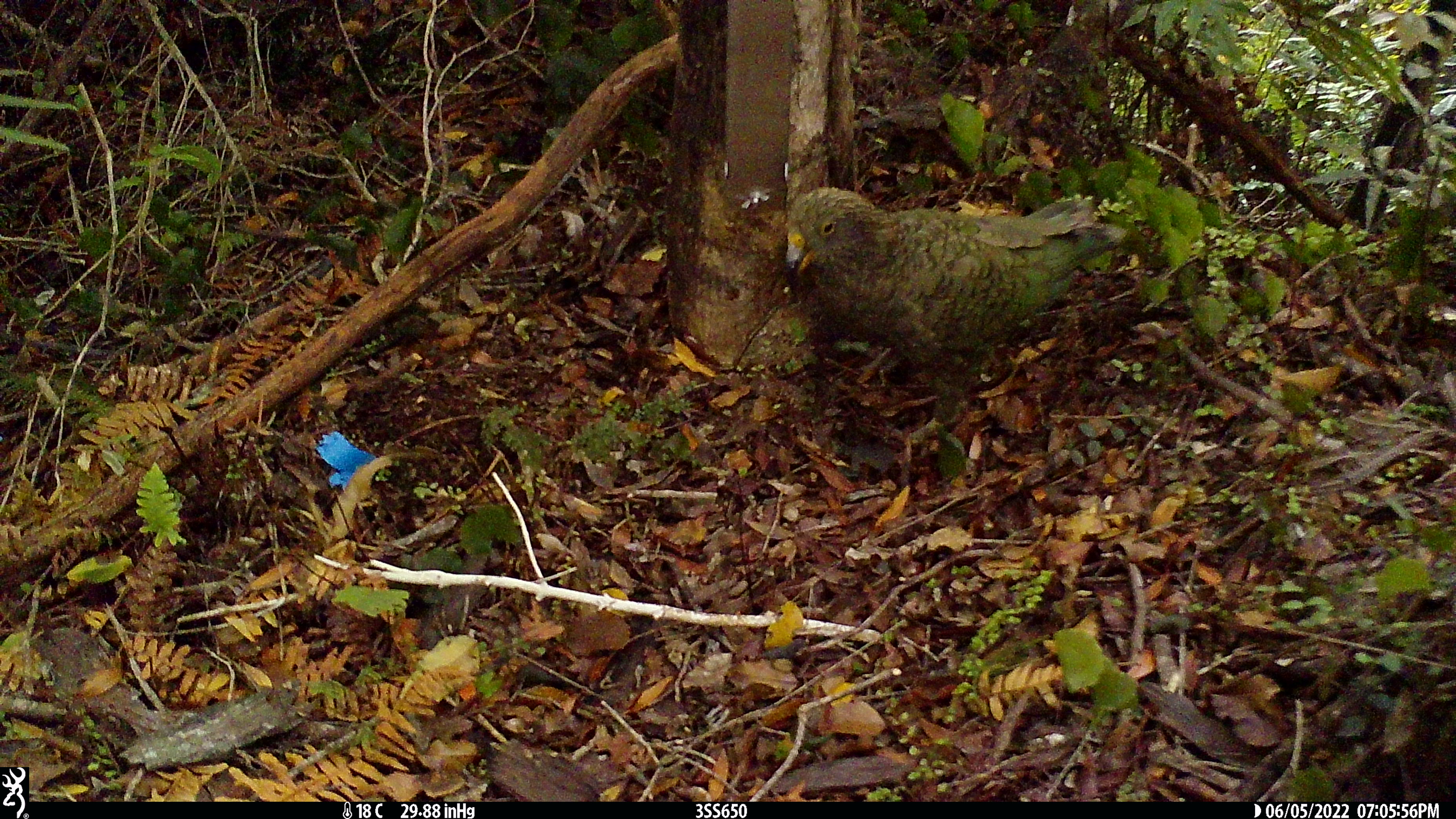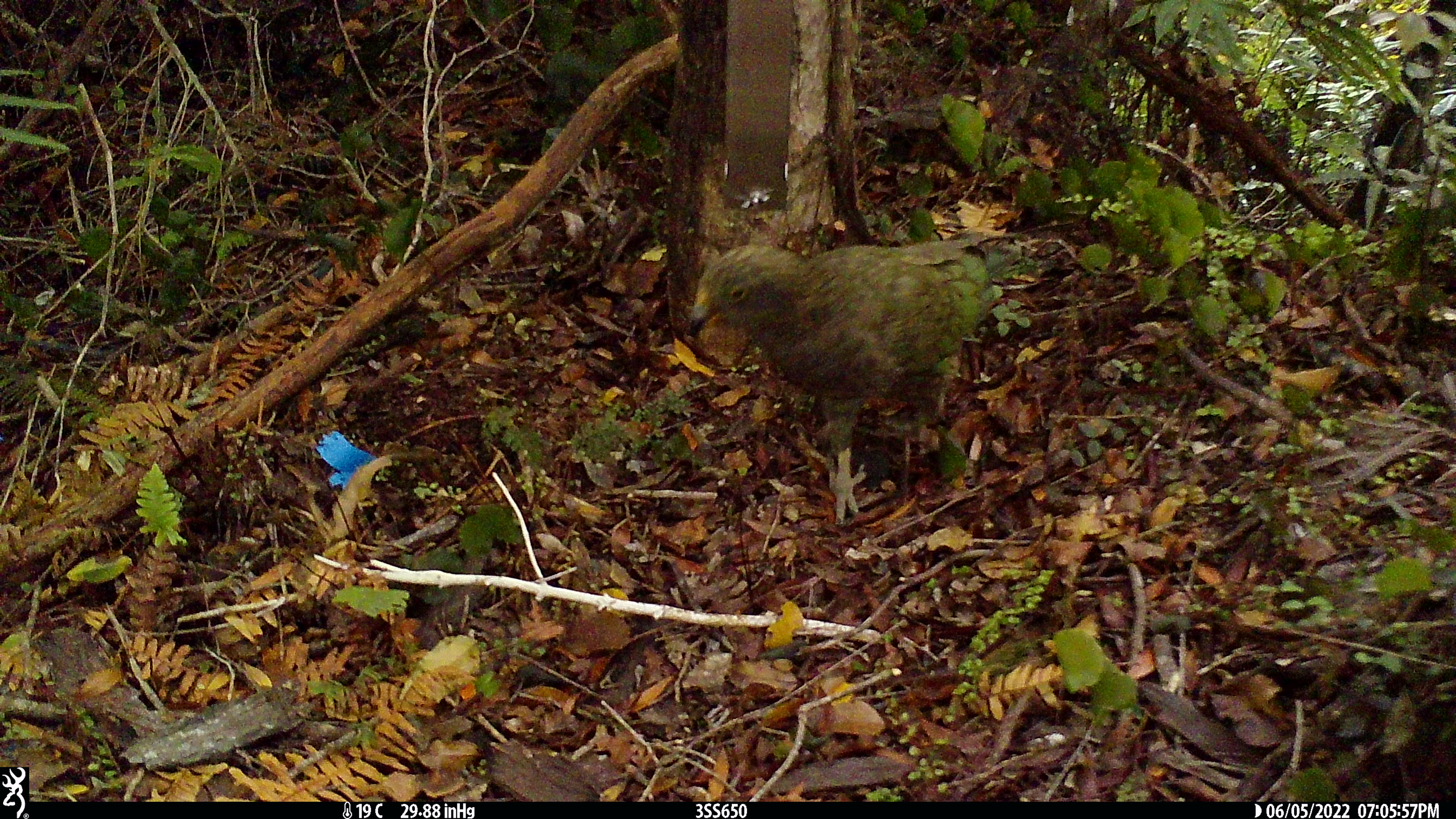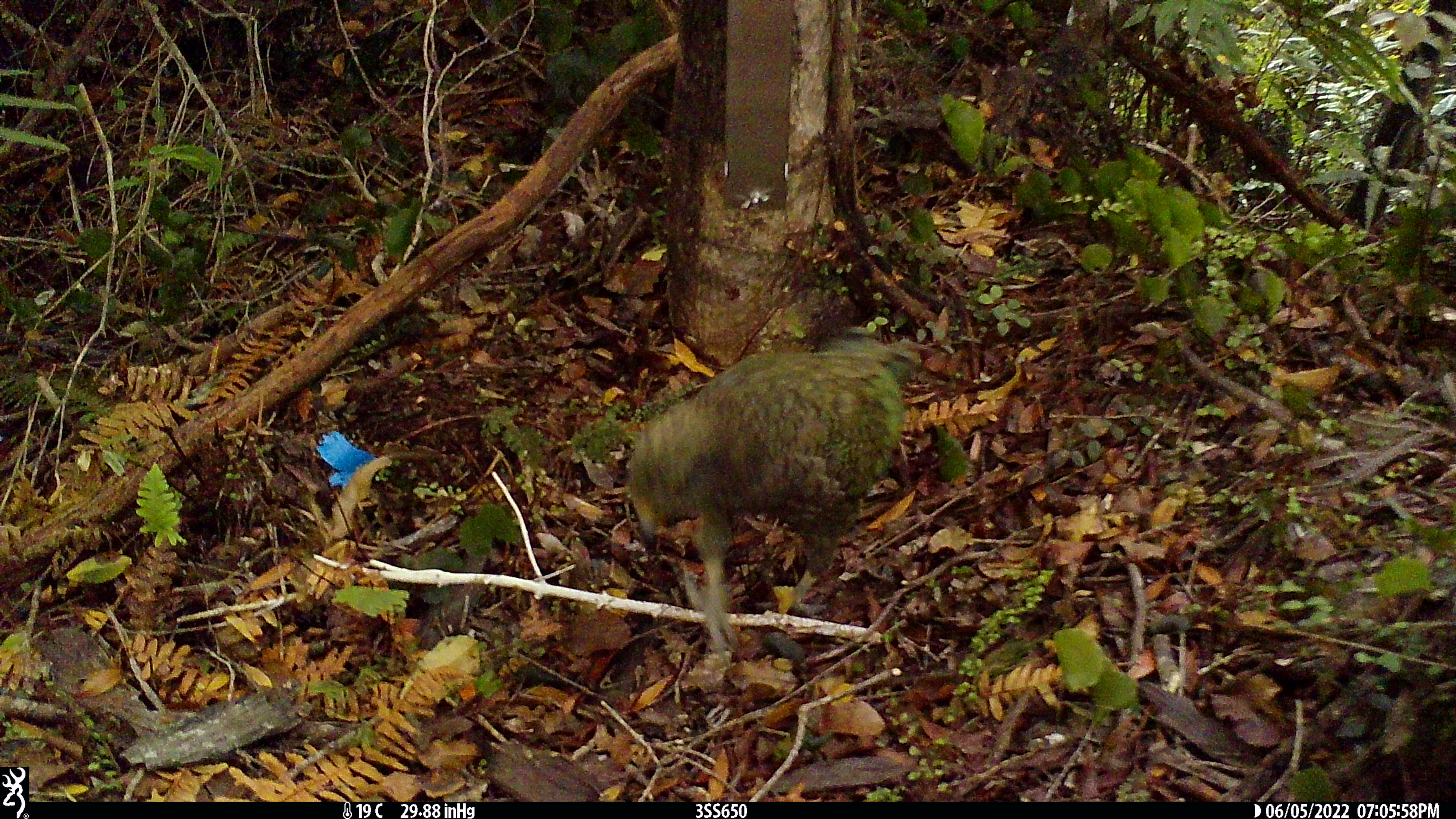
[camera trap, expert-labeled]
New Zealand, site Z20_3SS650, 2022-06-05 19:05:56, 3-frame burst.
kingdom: Animalia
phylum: Chordata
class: Aves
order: Psittaciformes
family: Strigopidae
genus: Nestor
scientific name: Nestor notabilis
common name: kea